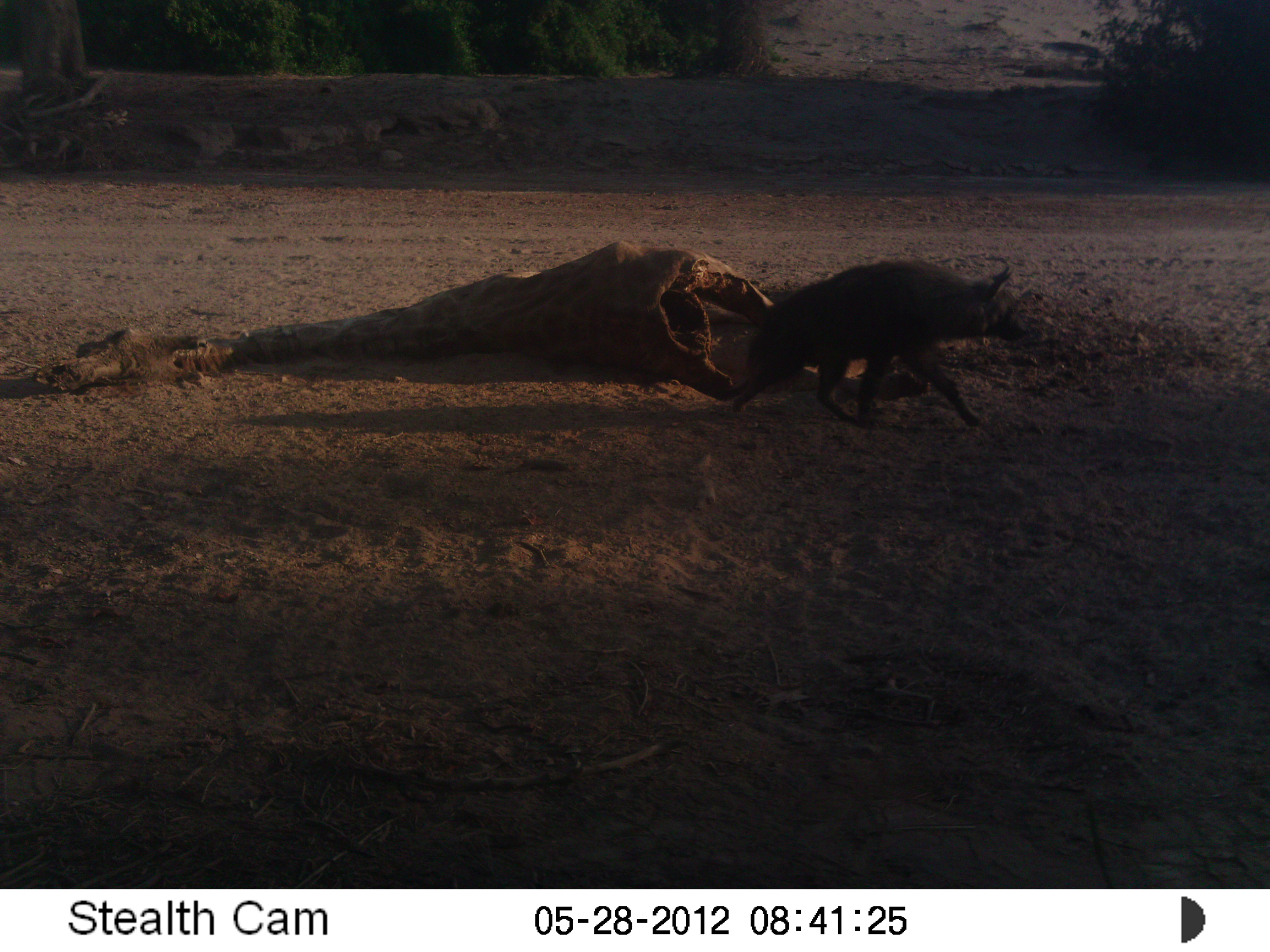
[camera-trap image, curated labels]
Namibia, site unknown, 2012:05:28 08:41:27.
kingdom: Animalia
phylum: Chordata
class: Mammalia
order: Carnivora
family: Hyaenidae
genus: Parahyaena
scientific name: Parahyaena brunnea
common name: brown hyena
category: hyaena brunnea